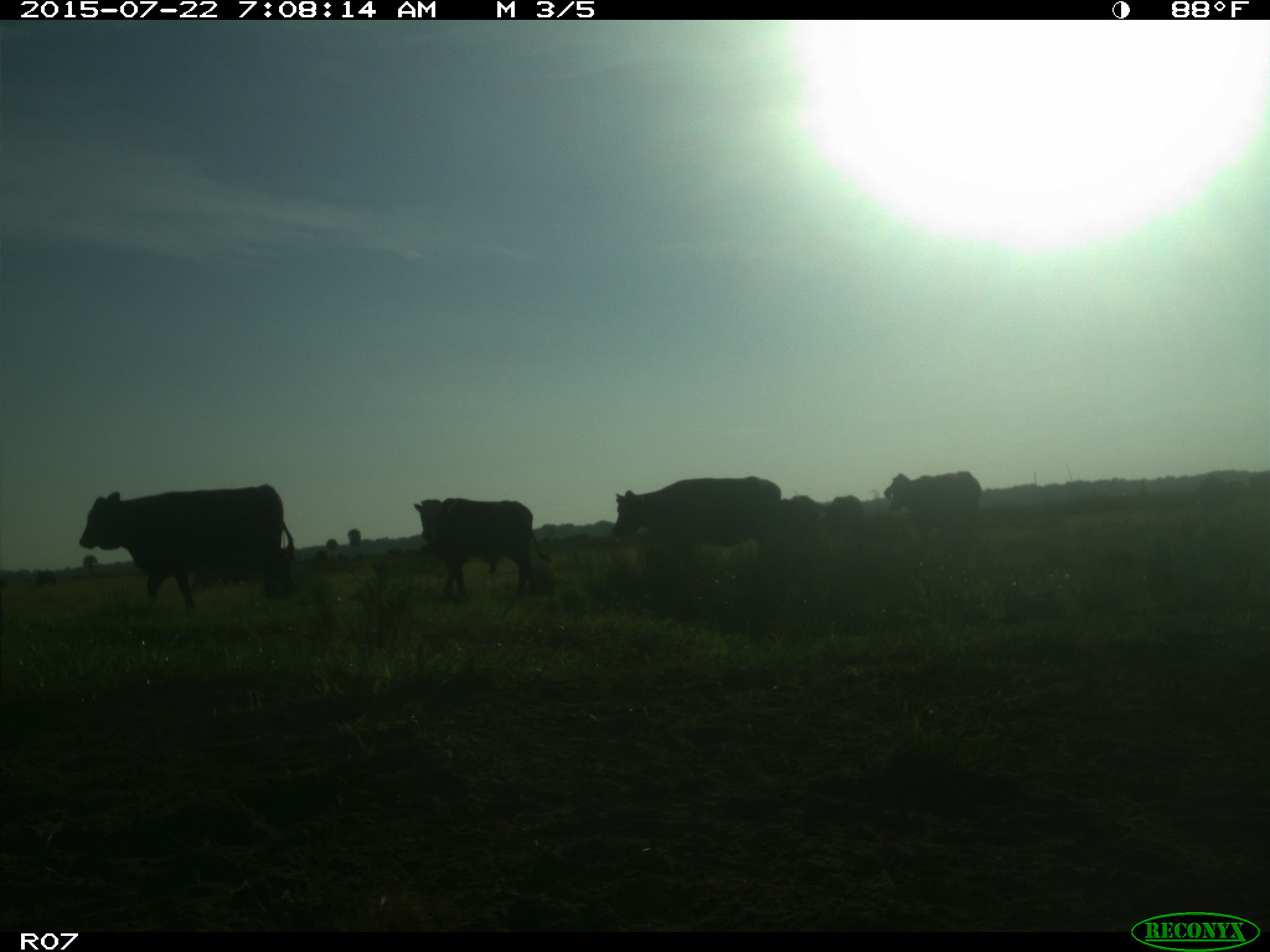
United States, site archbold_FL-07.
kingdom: Animalia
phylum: Chordata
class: Mammalia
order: Artiodactyla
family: Bovidae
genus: Bos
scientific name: Bos taurus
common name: domestic cow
Bos taurus (domestic cow).